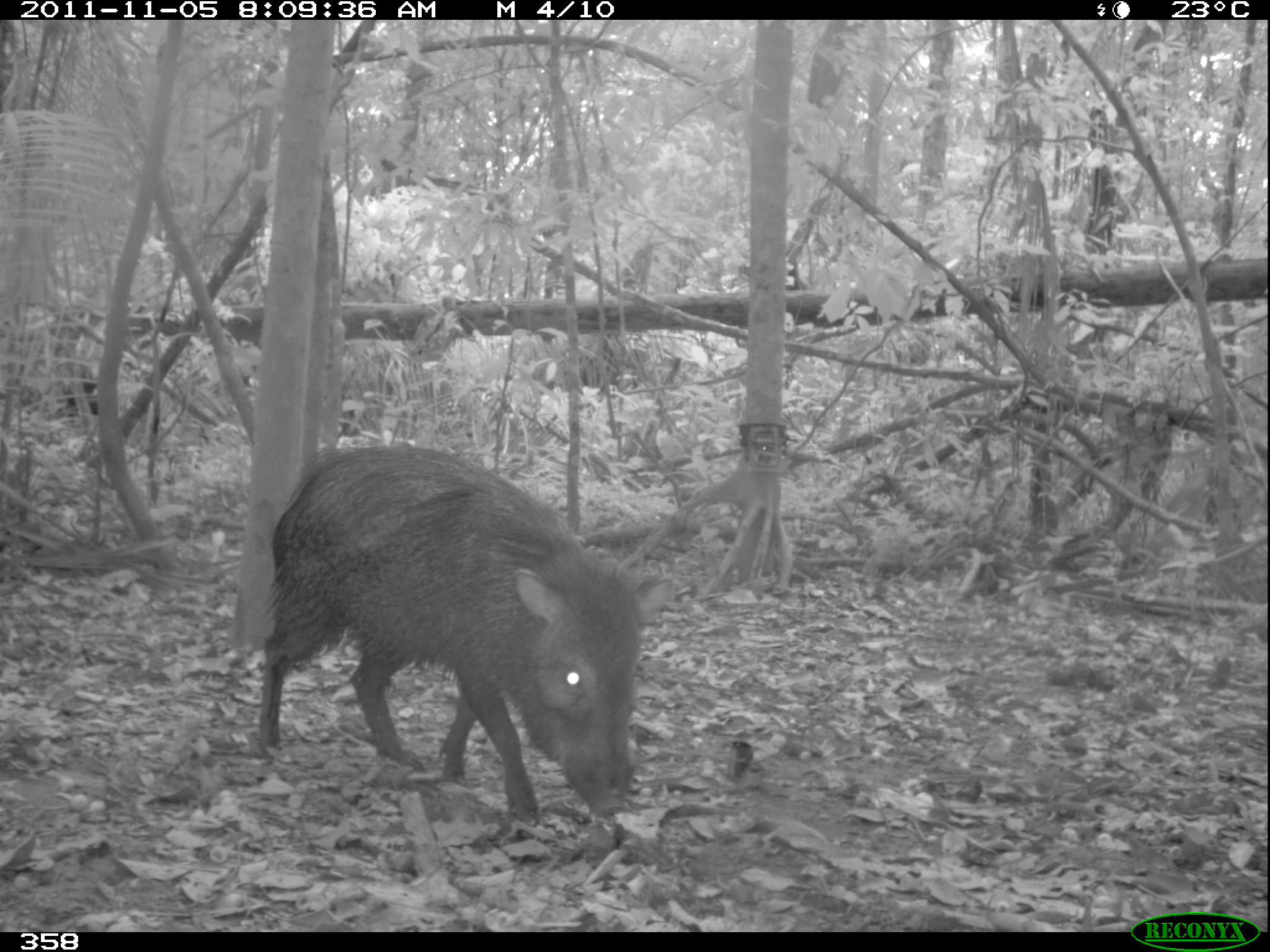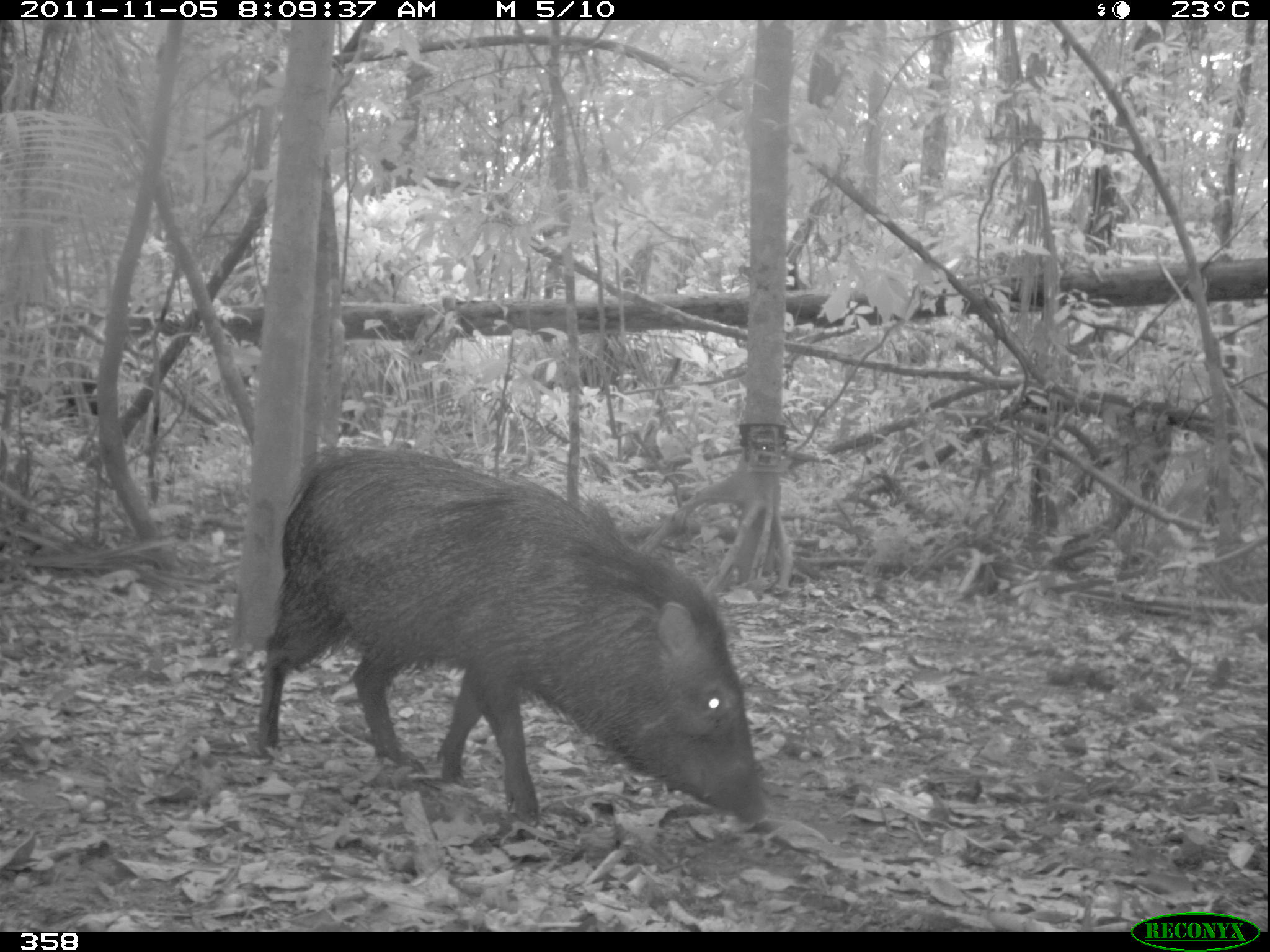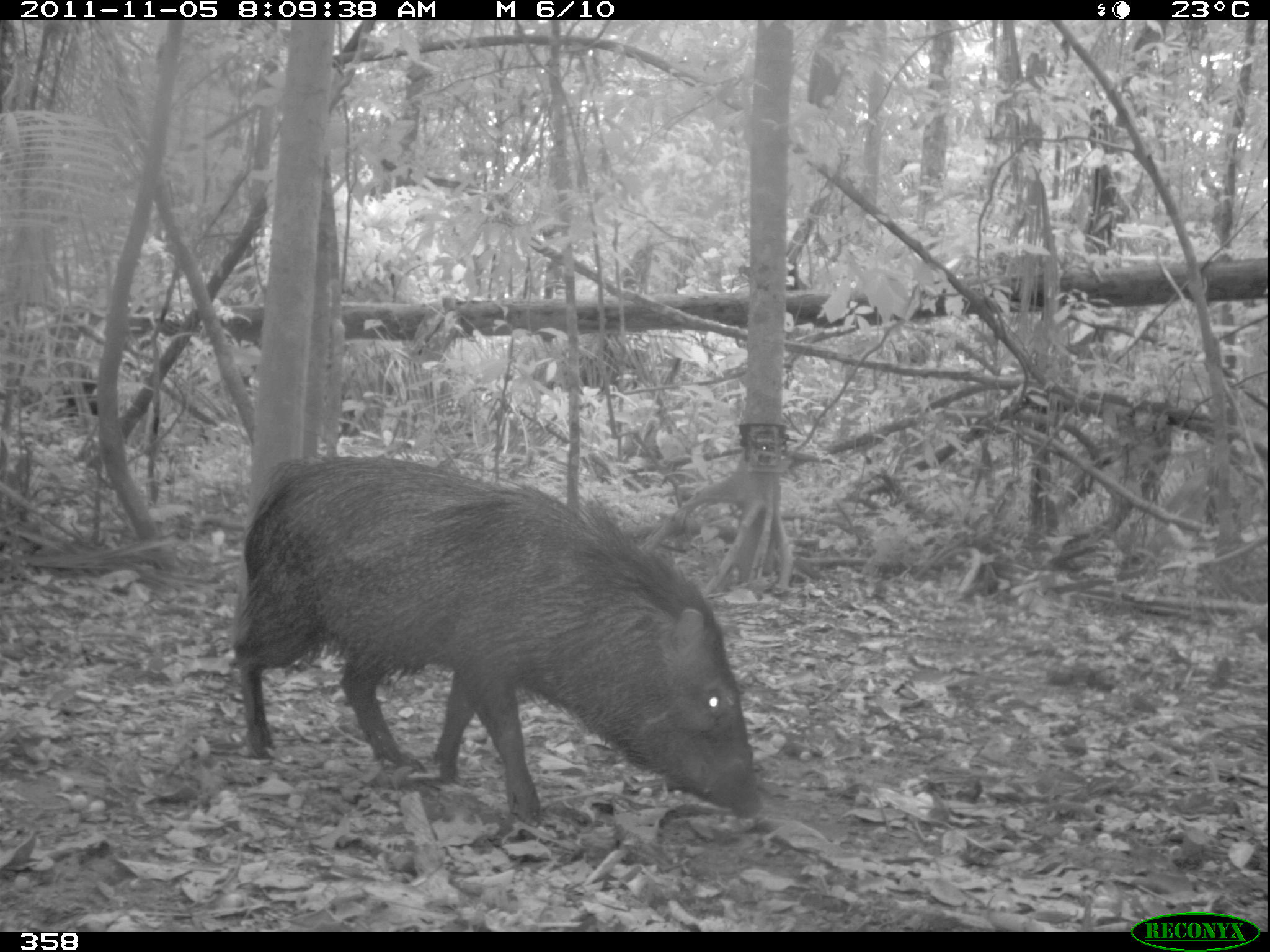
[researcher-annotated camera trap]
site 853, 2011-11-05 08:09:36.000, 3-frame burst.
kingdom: Animalia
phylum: Chordata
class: Mammalia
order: Artiodactyla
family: Tayassuidae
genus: Pecari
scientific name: Pecari tajacu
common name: collared peccary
Pecari tajacu (collared peccary).